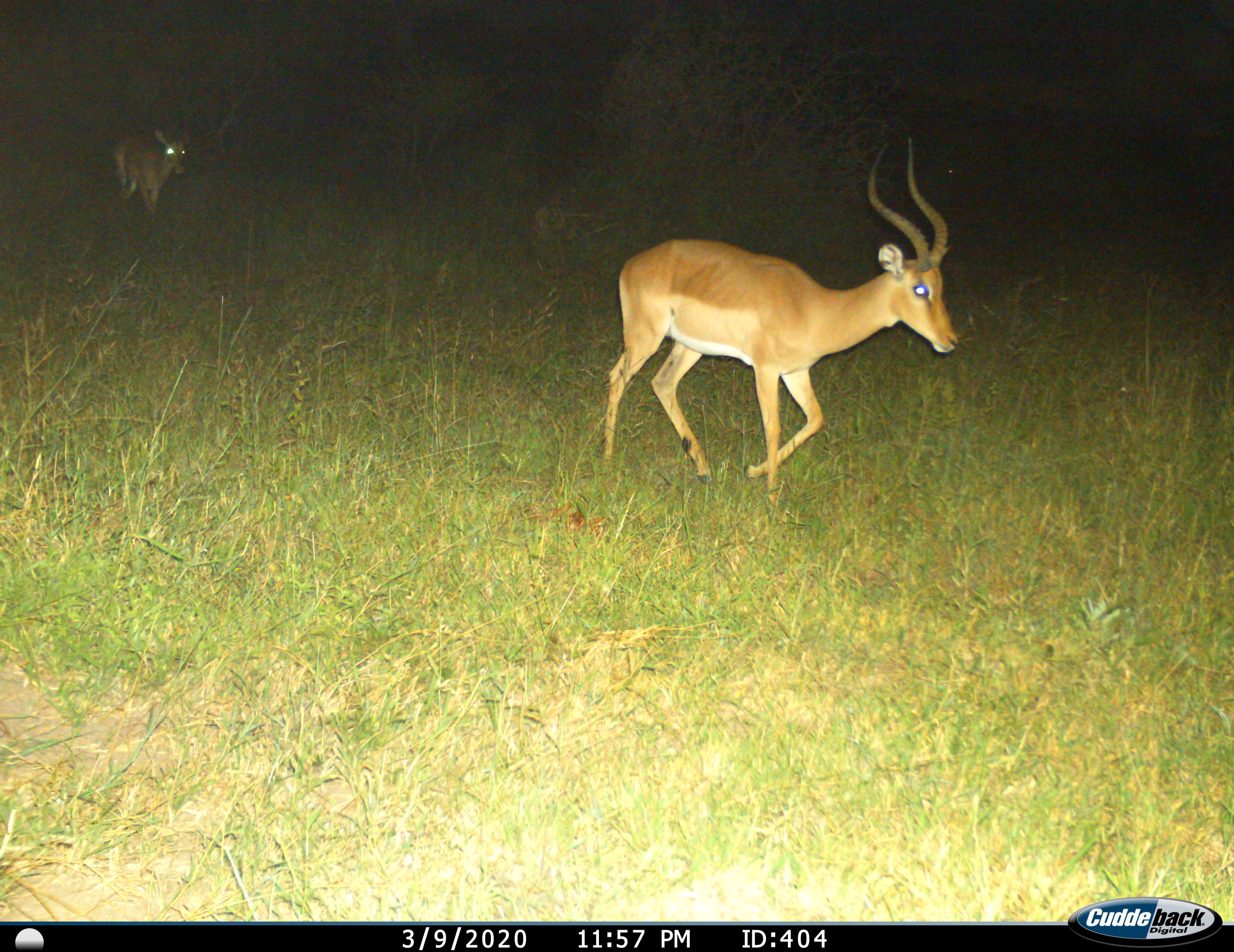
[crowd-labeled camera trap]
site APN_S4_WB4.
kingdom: Animalia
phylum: Chordata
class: Mammalia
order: Artiodactyla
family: Bovidae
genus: Aepyceros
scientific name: Aepyceros melampus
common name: impala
Impala (Aepyceros melampus), count 2. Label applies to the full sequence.